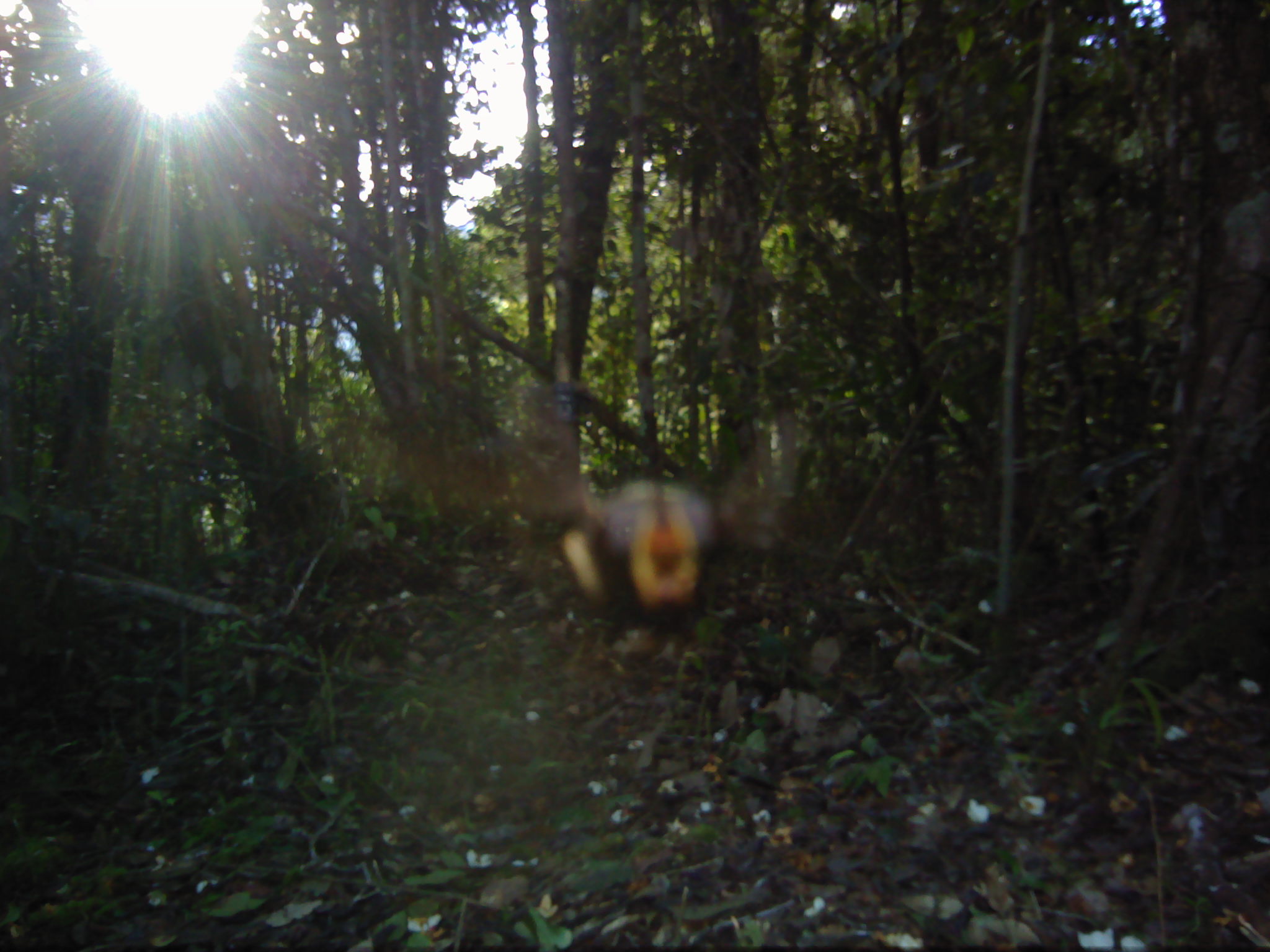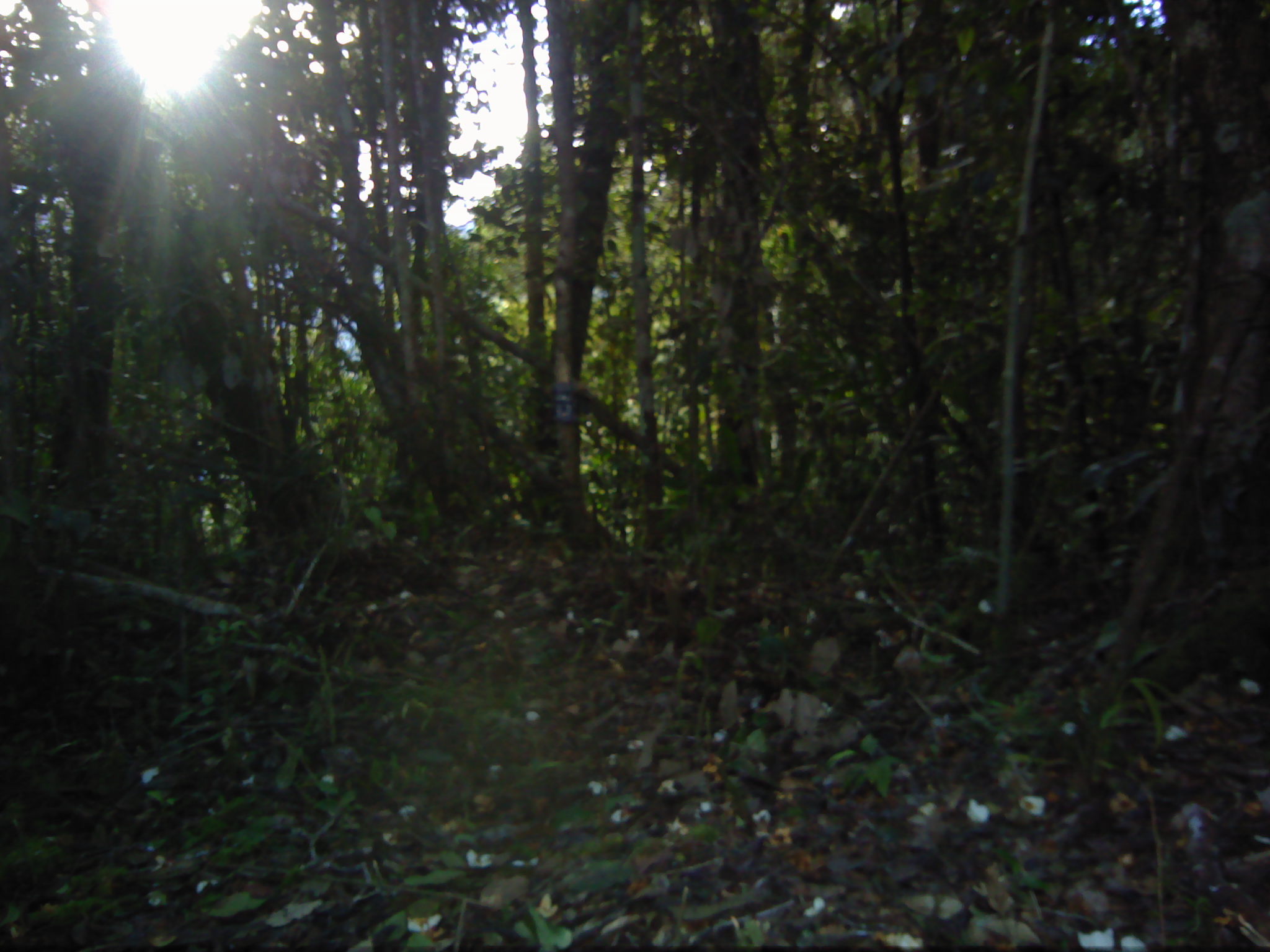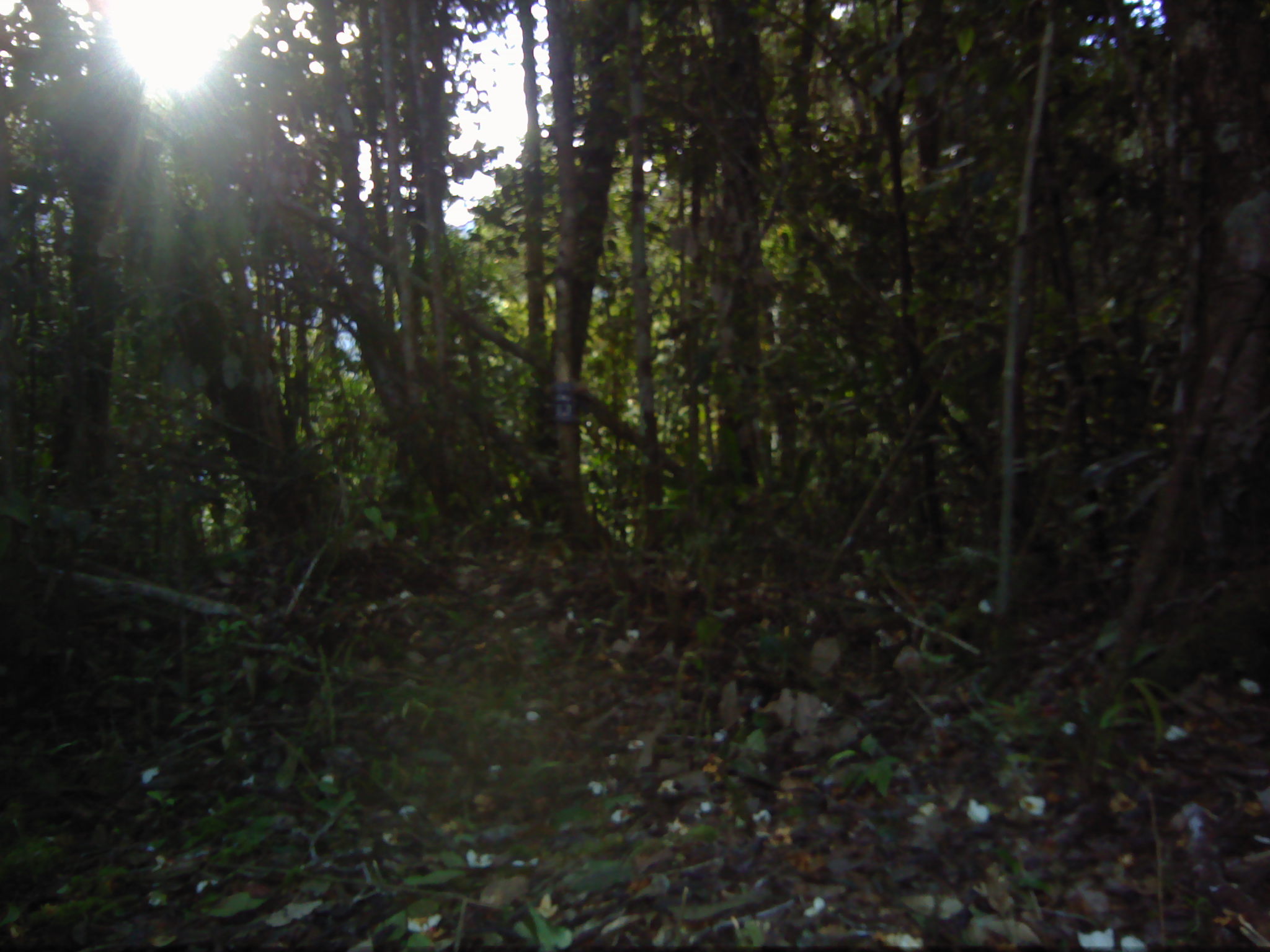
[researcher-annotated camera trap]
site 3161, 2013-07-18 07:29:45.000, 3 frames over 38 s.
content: unidentified animal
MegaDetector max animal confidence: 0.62